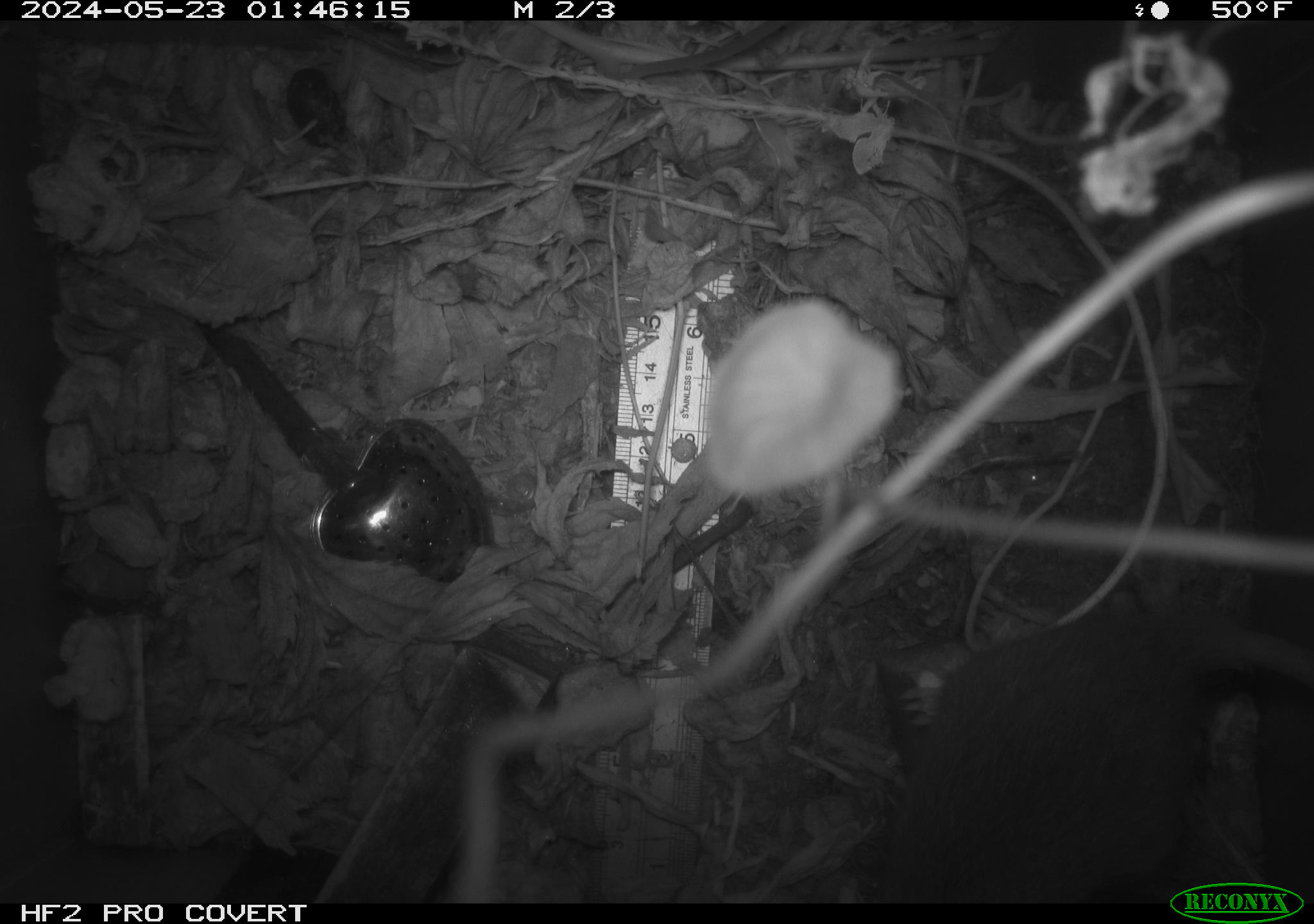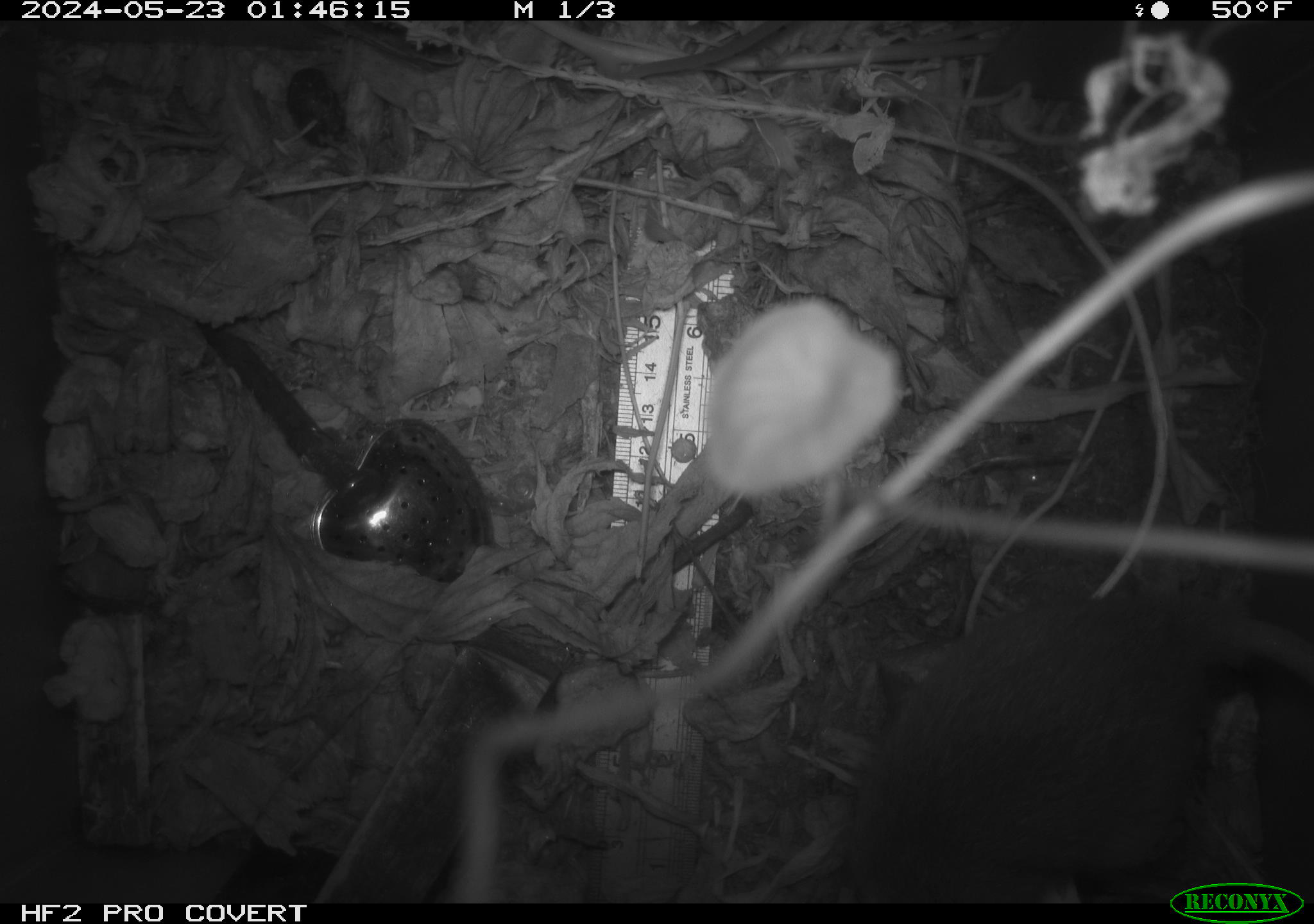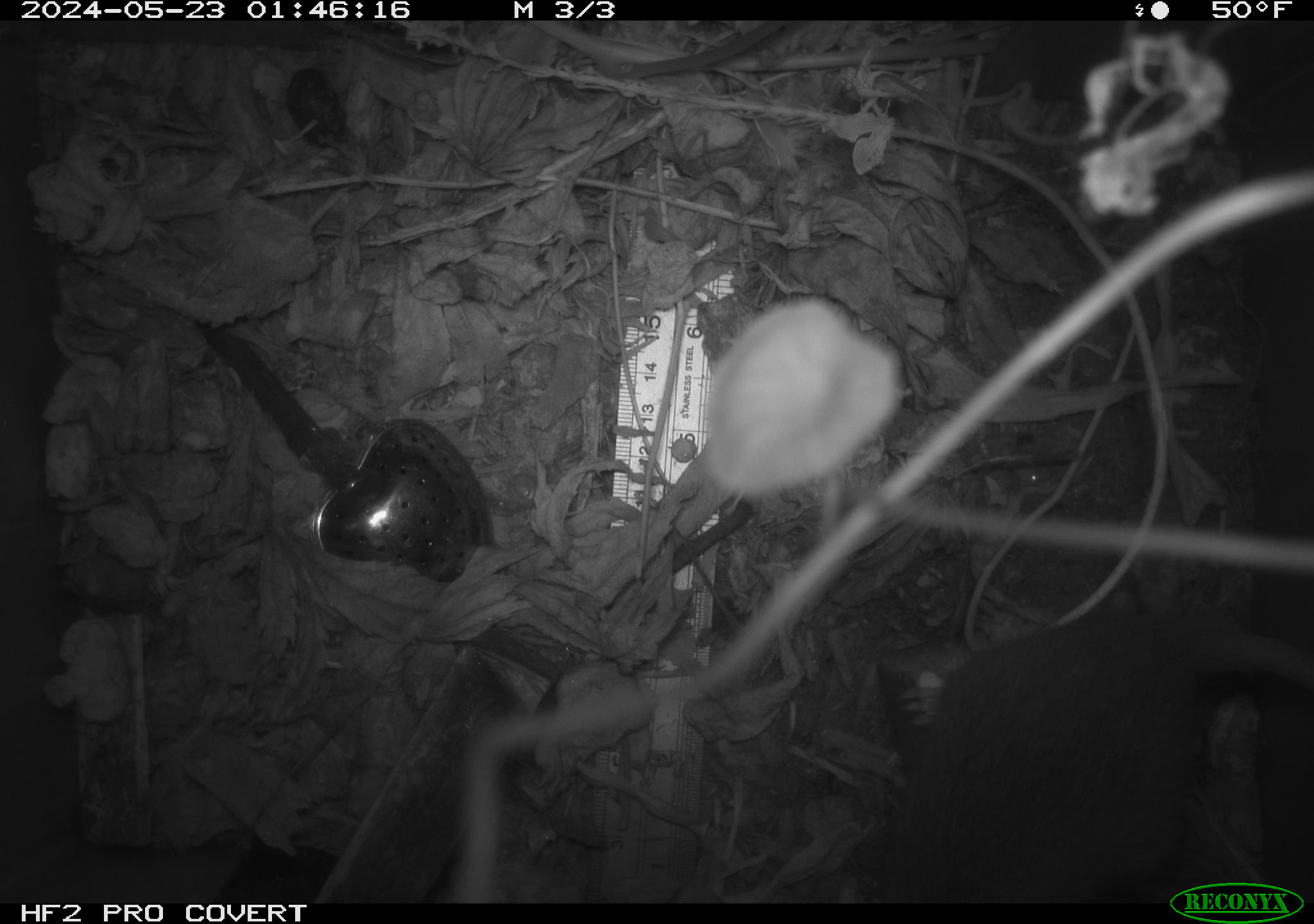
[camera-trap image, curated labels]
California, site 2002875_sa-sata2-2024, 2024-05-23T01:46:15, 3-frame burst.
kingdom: Animalia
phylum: Chordata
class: Mammalia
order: Rodentia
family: Muridae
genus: Rattus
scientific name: Rattus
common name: rat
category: rattus species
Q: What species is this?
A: Rattus species (rat) (Rattus).